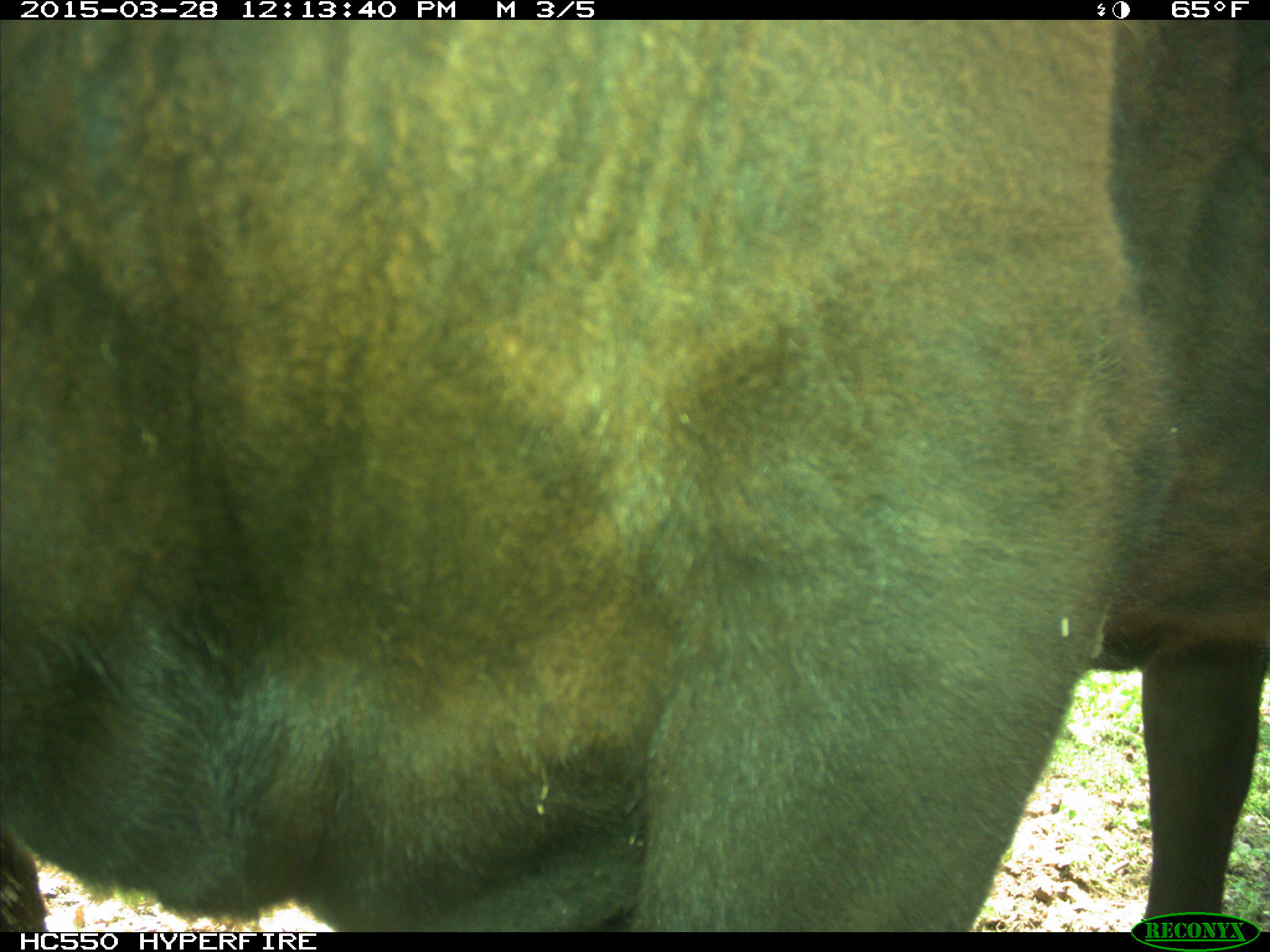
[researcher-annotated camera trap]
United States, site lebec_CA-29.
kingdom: Animalia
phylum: Chordata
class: Mammalia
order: Artiodactyla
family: Bovidae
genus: Bos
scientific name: Bos taurus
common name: domestic cow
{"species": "Bos taurus (domestic cow)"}